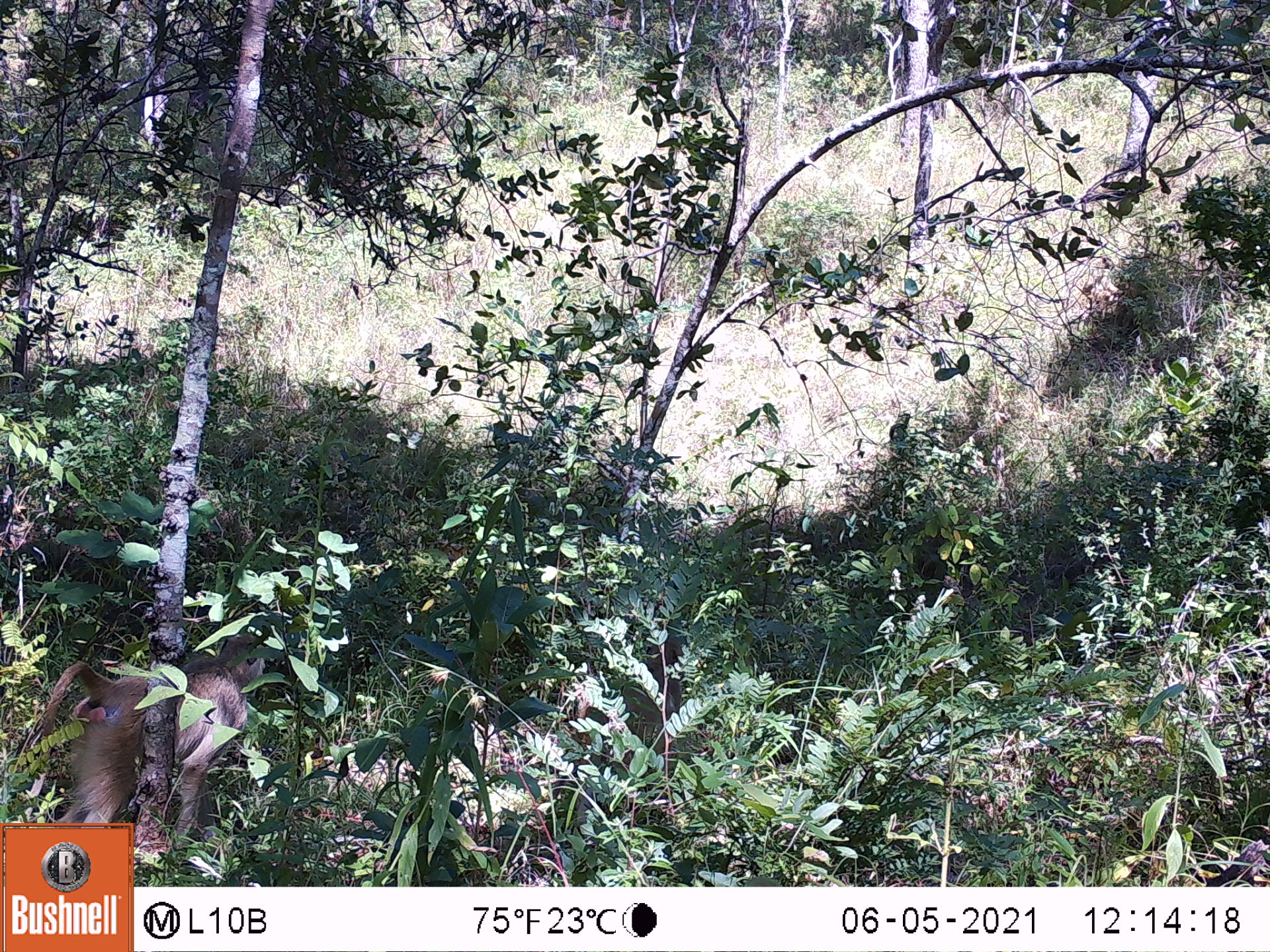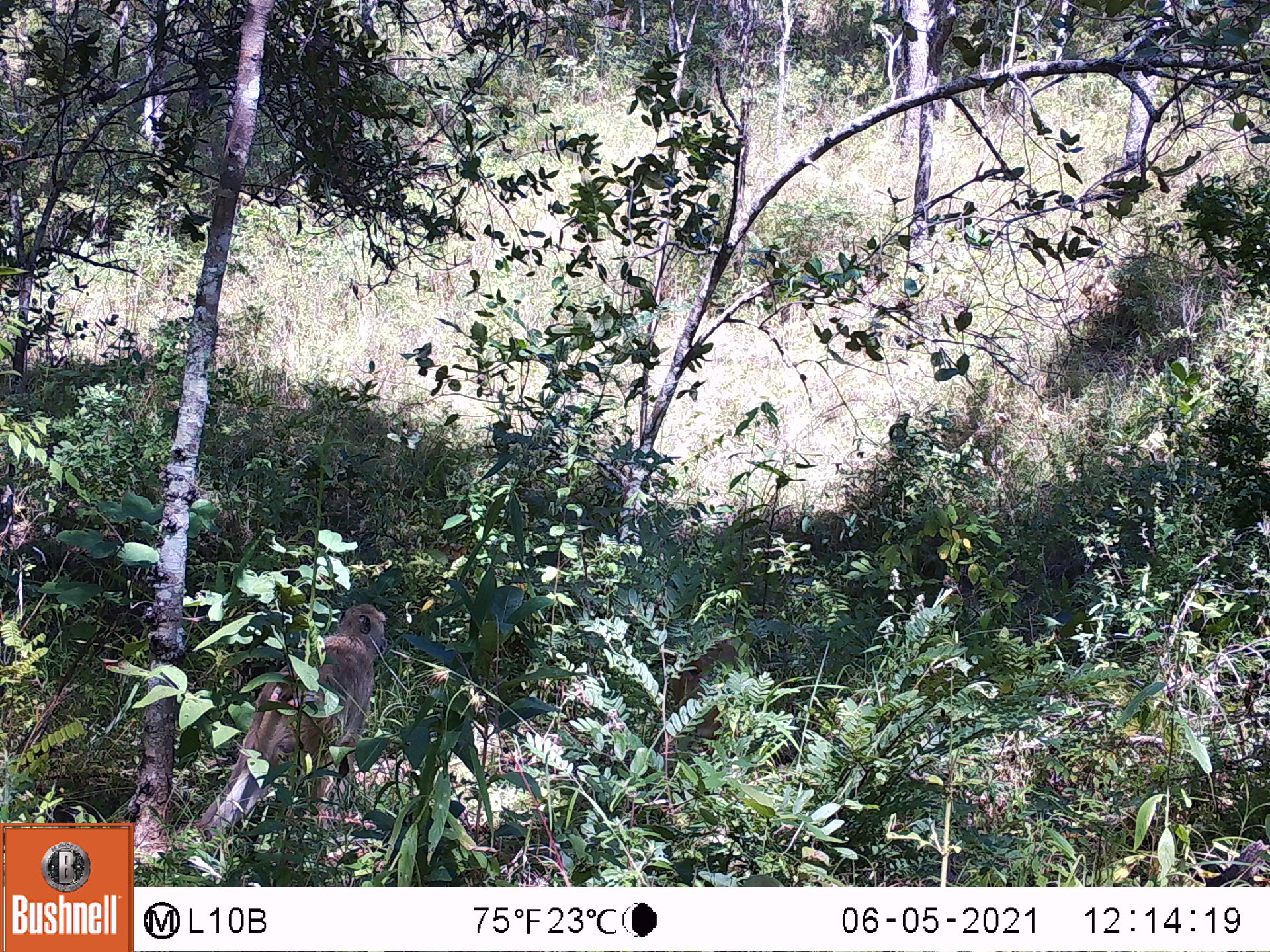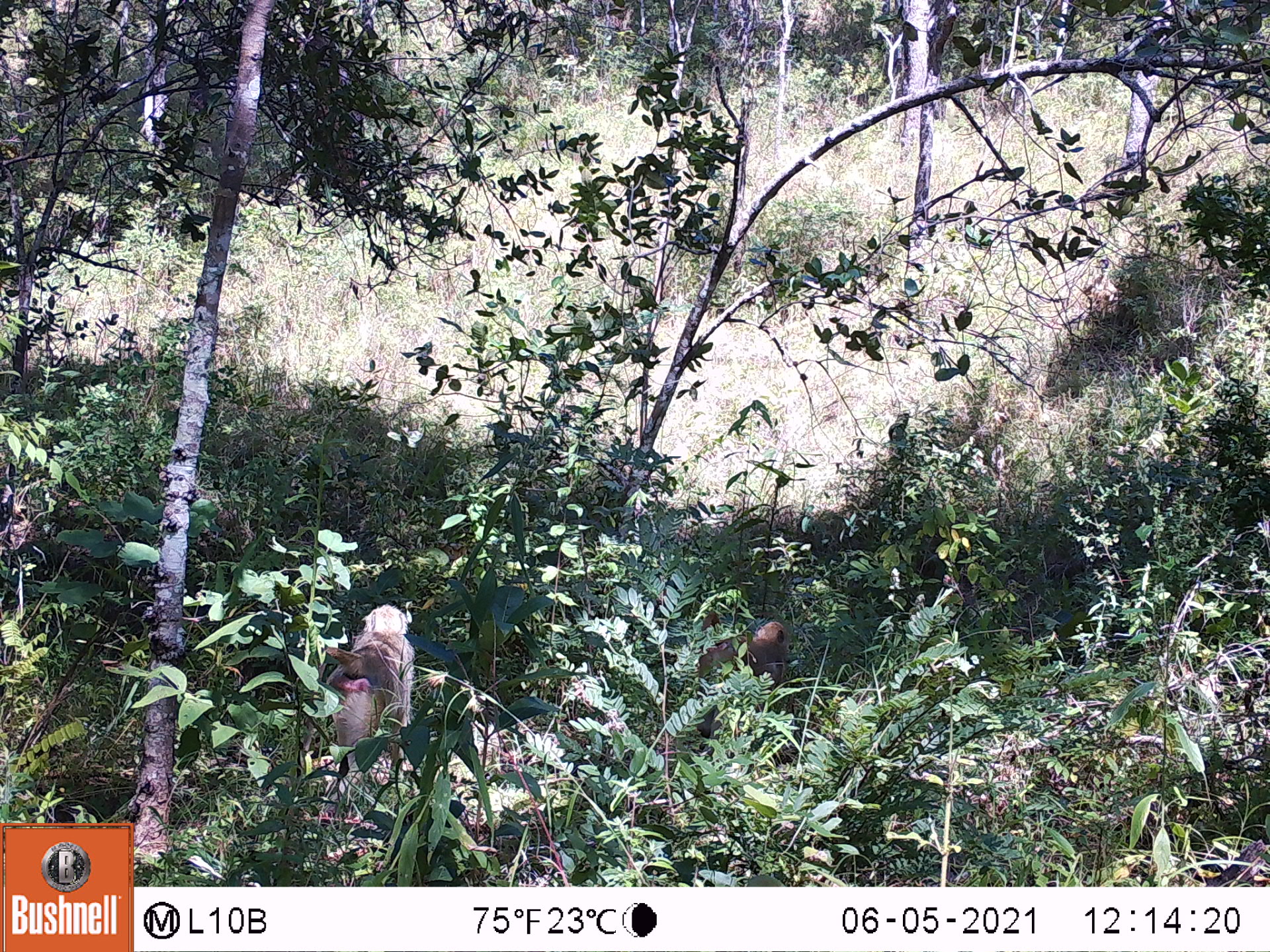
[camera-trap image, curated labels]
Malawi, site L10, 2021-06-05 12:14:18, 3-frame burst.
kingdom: Animalia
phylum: Chordata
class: Mammalia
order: Primates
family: Cercopithecidae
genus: Papio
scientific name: Papio cynocephalus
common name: yellow baboon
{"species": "yellow baboon (Papio cynocephalus)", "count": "1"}